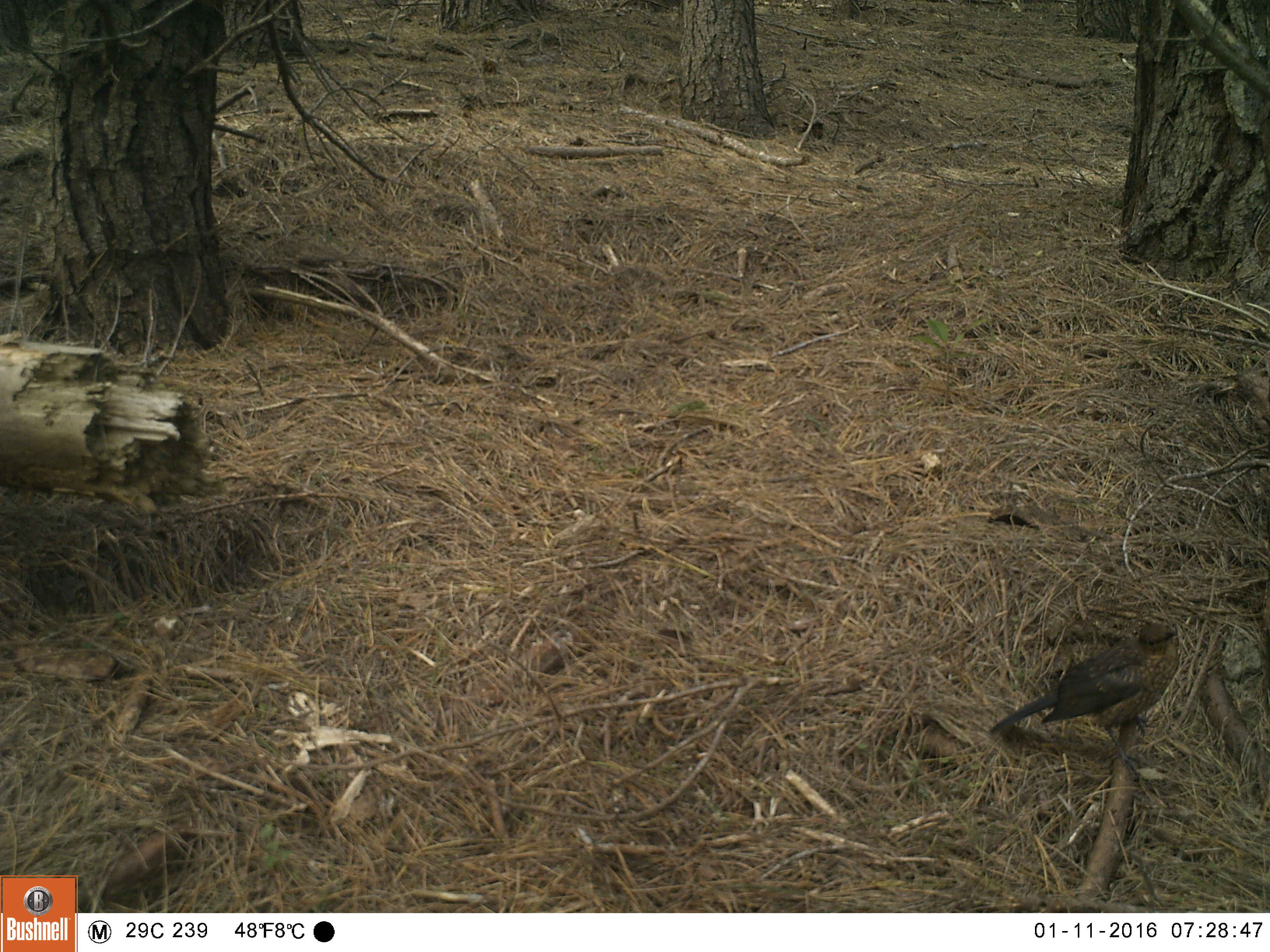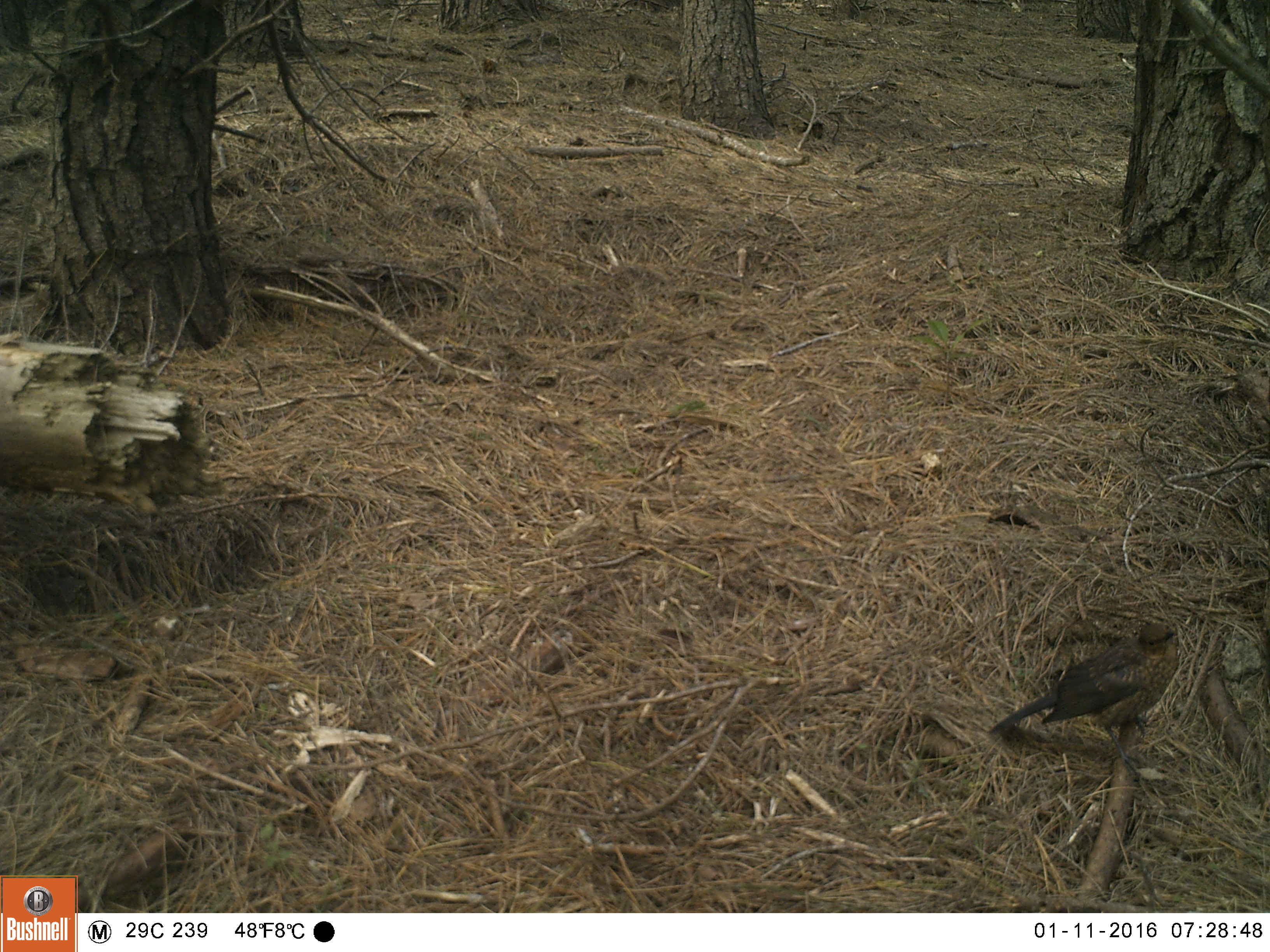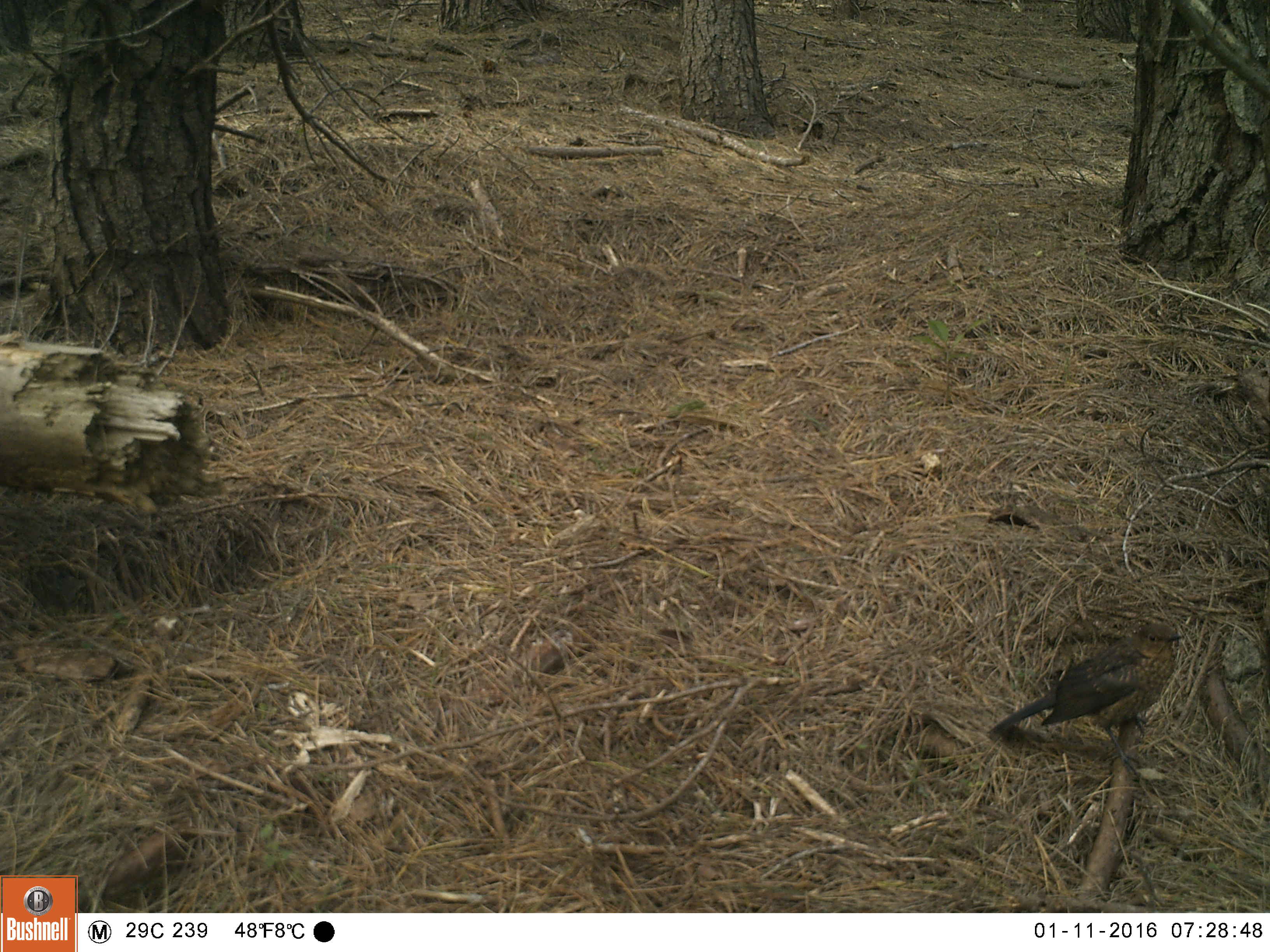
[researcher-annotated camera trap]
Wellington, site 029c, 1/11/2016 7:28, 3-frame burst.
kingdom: Animalia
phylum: Chordata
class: Aves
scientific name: Aves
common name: bird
Bird (Aves).